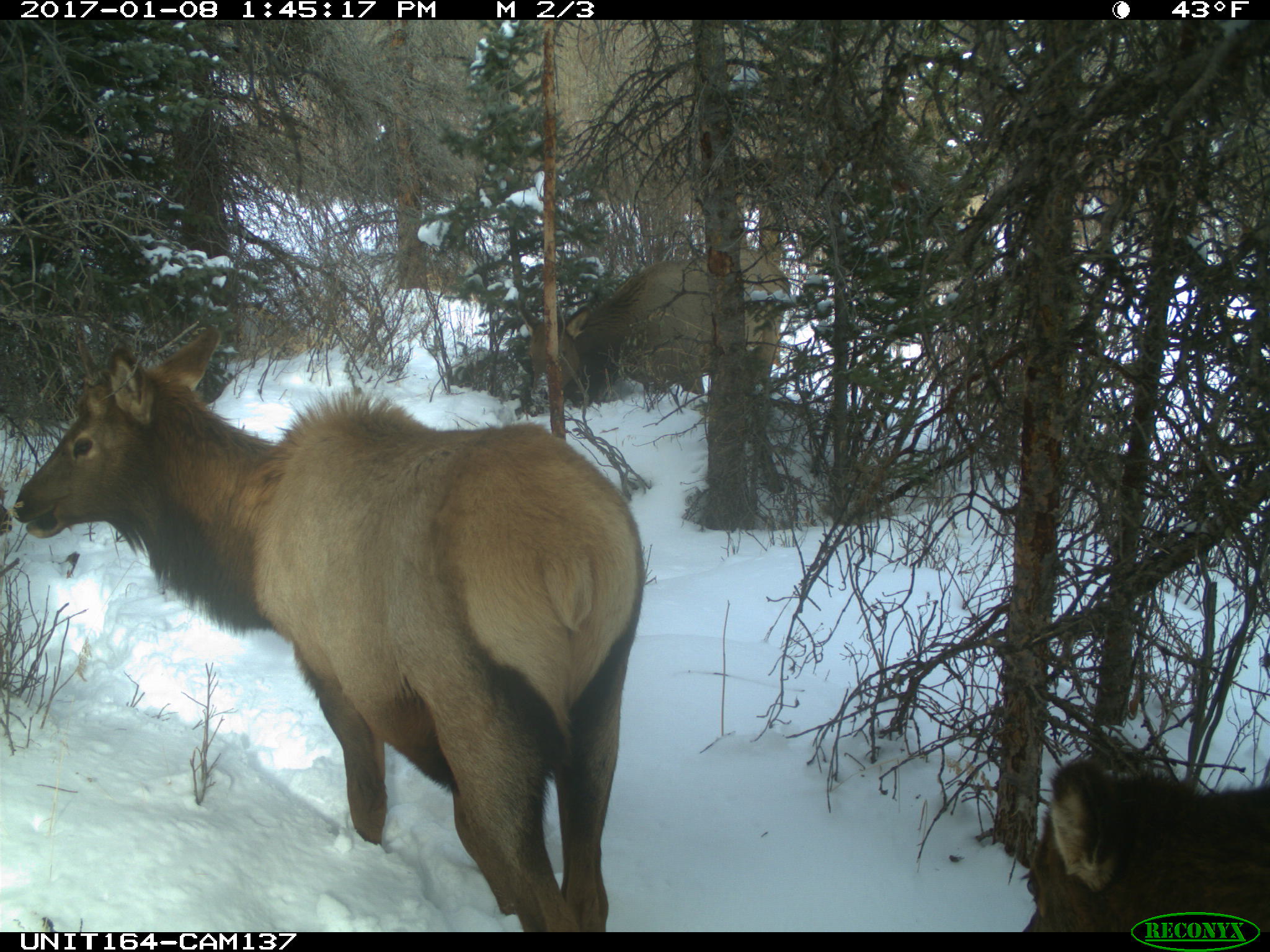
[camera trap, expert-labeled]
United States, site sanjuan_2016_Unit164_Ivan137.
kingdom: Animalia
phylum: Chordata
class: Mammalia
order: Artiodactyla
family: Cervidae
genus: Cervus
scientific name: Cervus elaphus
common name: red deer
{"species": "Cervus elaphus (red deer)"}